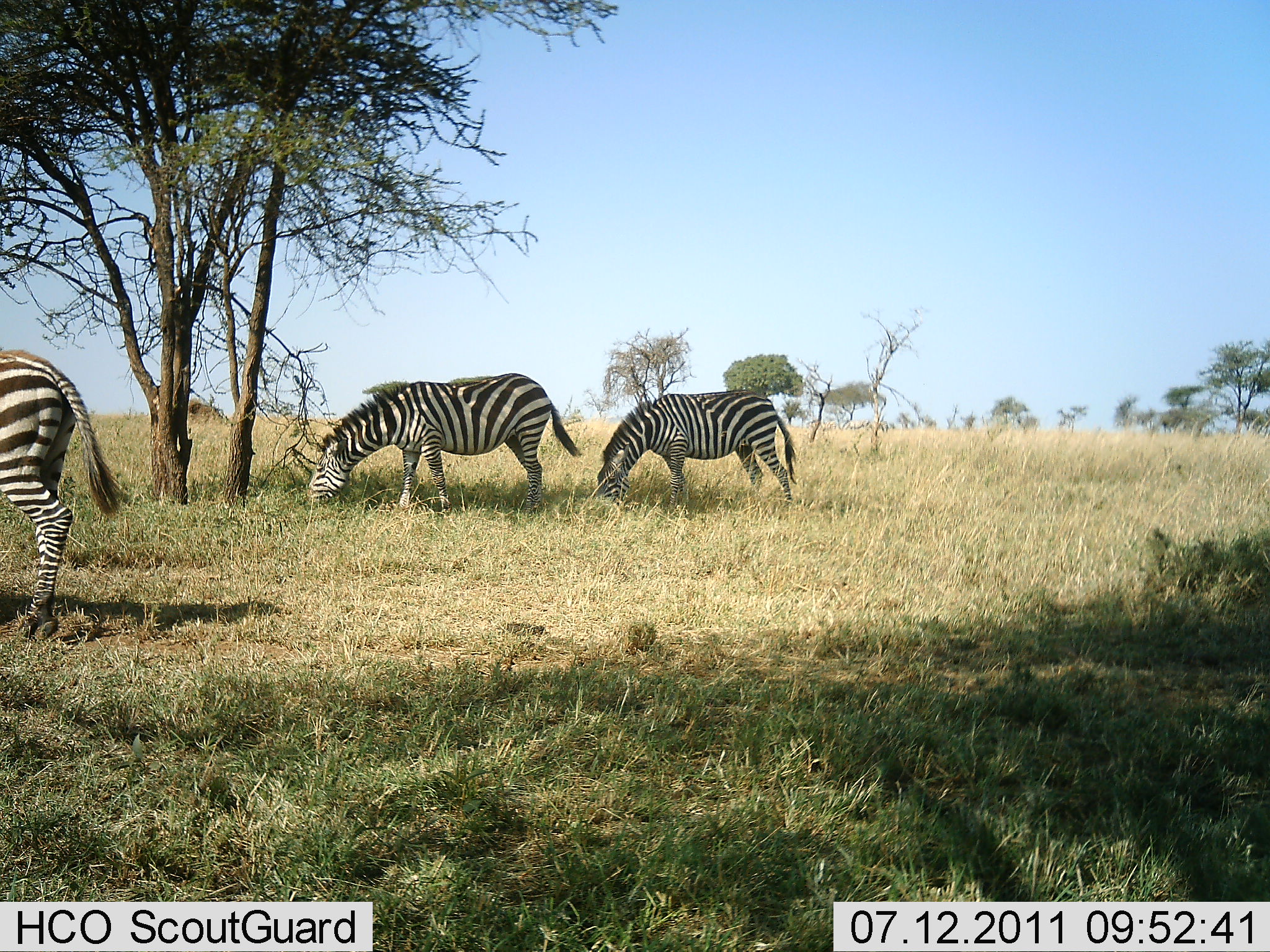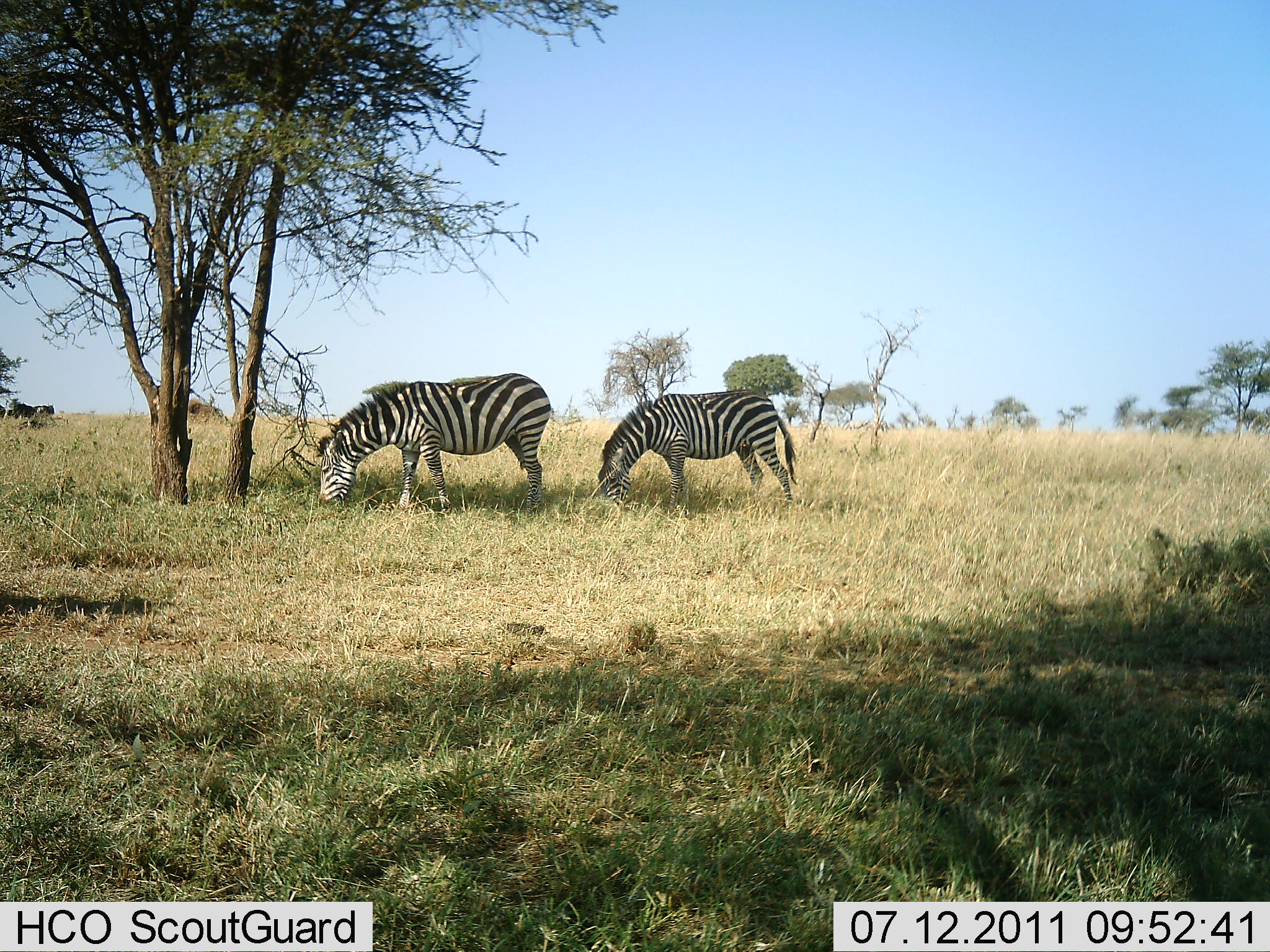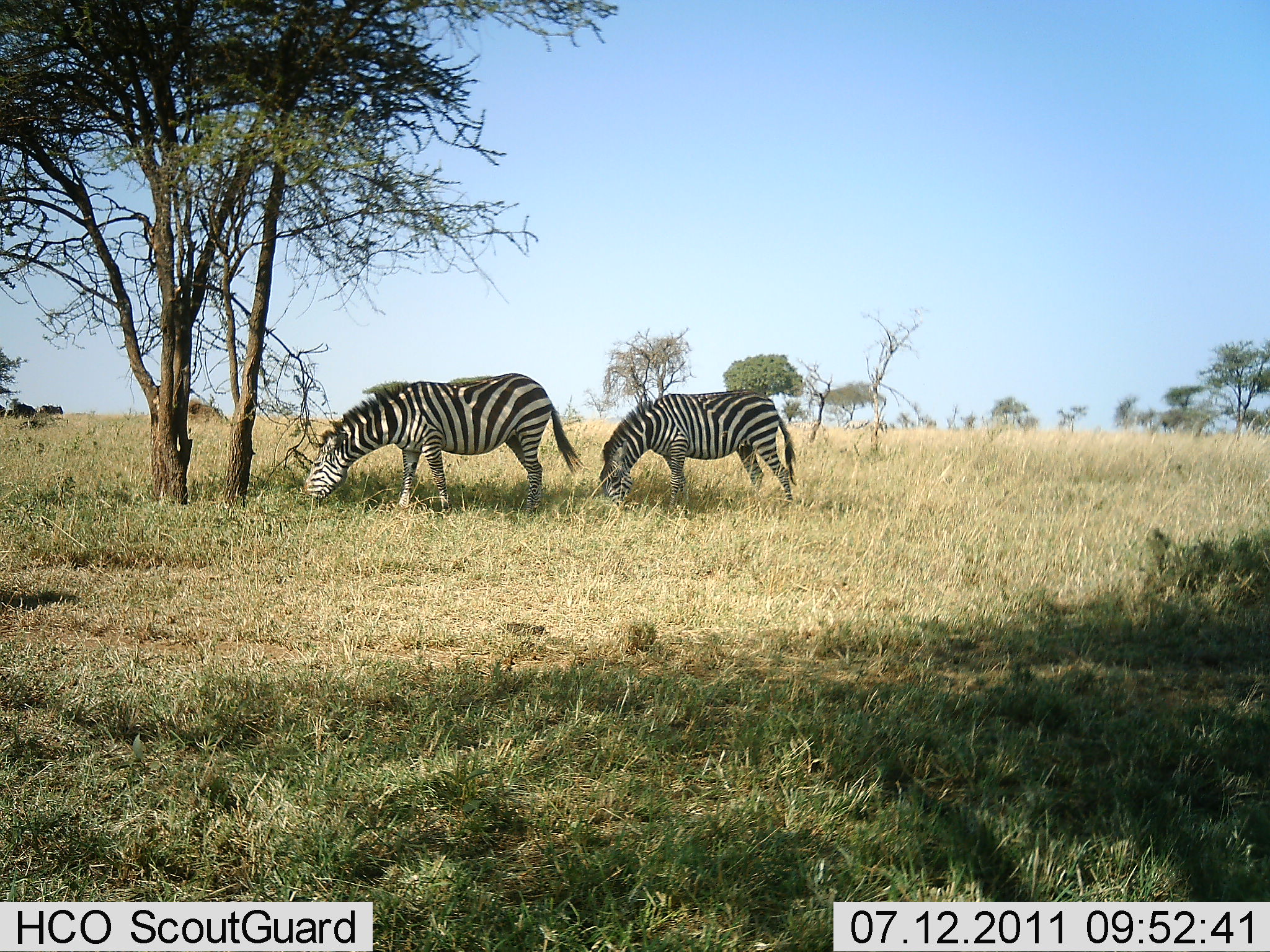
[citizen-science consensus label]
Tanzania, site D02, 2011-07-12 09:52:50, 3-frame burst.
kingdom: Animalia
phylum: Chordata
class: Mammalia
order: Perissodactyla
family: Equidae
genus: Equus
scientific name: Equus quagga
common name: plains zebra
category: zebra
Zebra (plains zebra) (Equus quagga), count 3. Behavior (volunteer vote fractions): standing 0%, resting 0%, moving 50%, interacting 0%. Young present (vote fraction): 0%. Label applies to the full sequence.